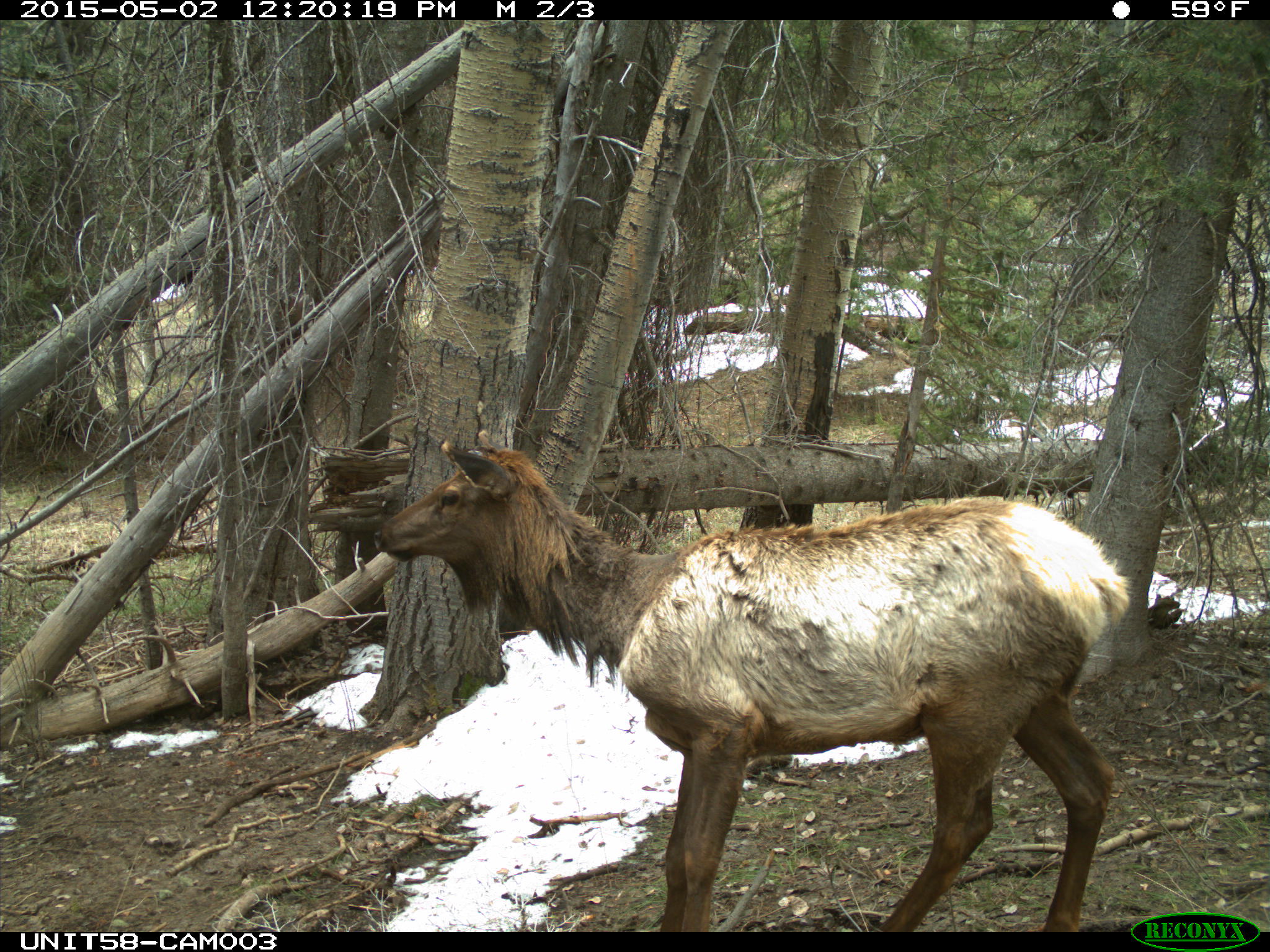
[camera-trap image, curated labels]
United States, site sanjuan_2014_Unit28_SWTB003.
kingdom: Animalia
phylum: Chordata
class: Mammalia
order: Artiodactyla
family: Cervidae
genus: Cervus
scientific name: Cervus elaphus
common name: red deer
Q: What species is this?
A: Cervus elaphus (red deer).